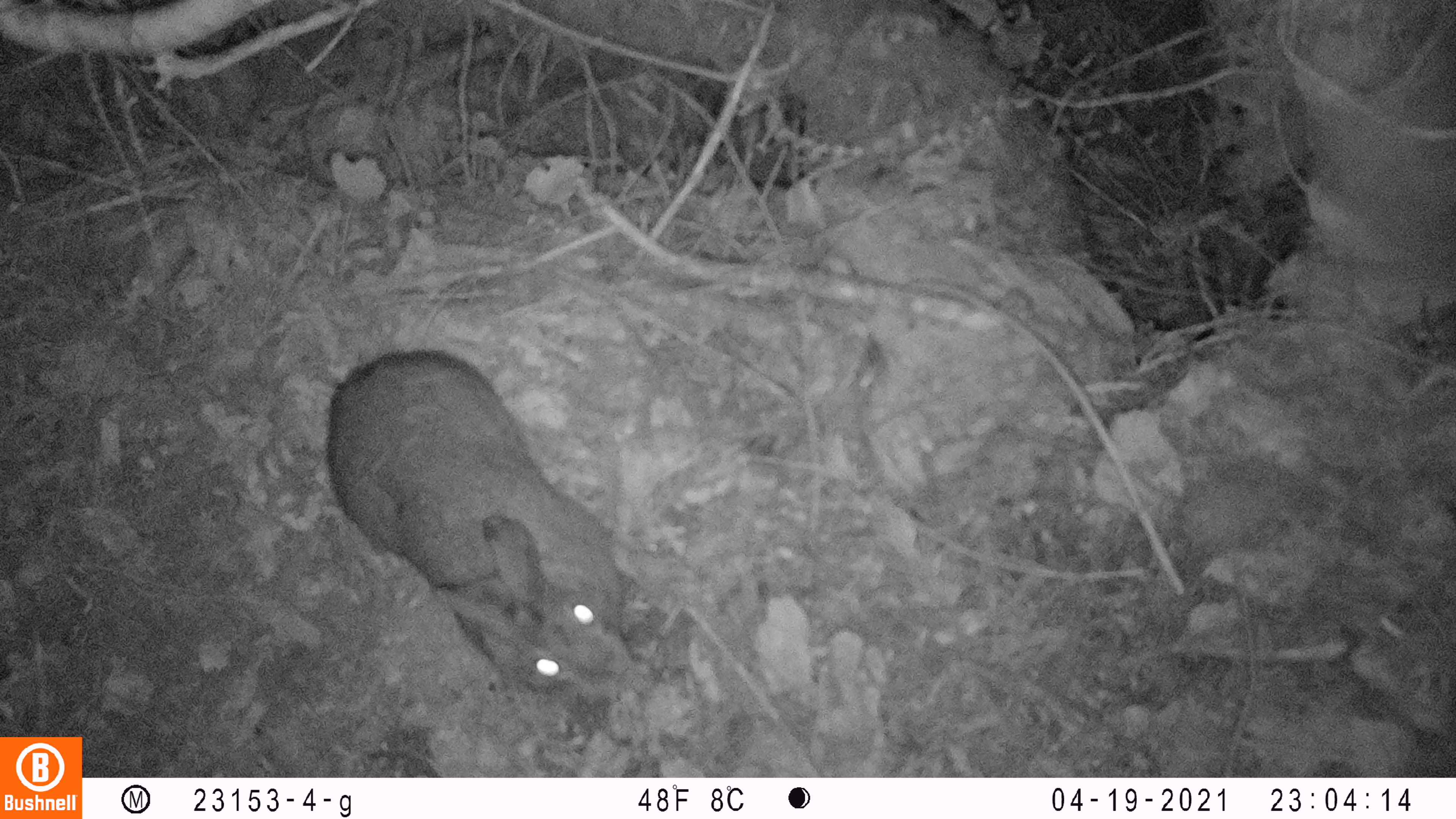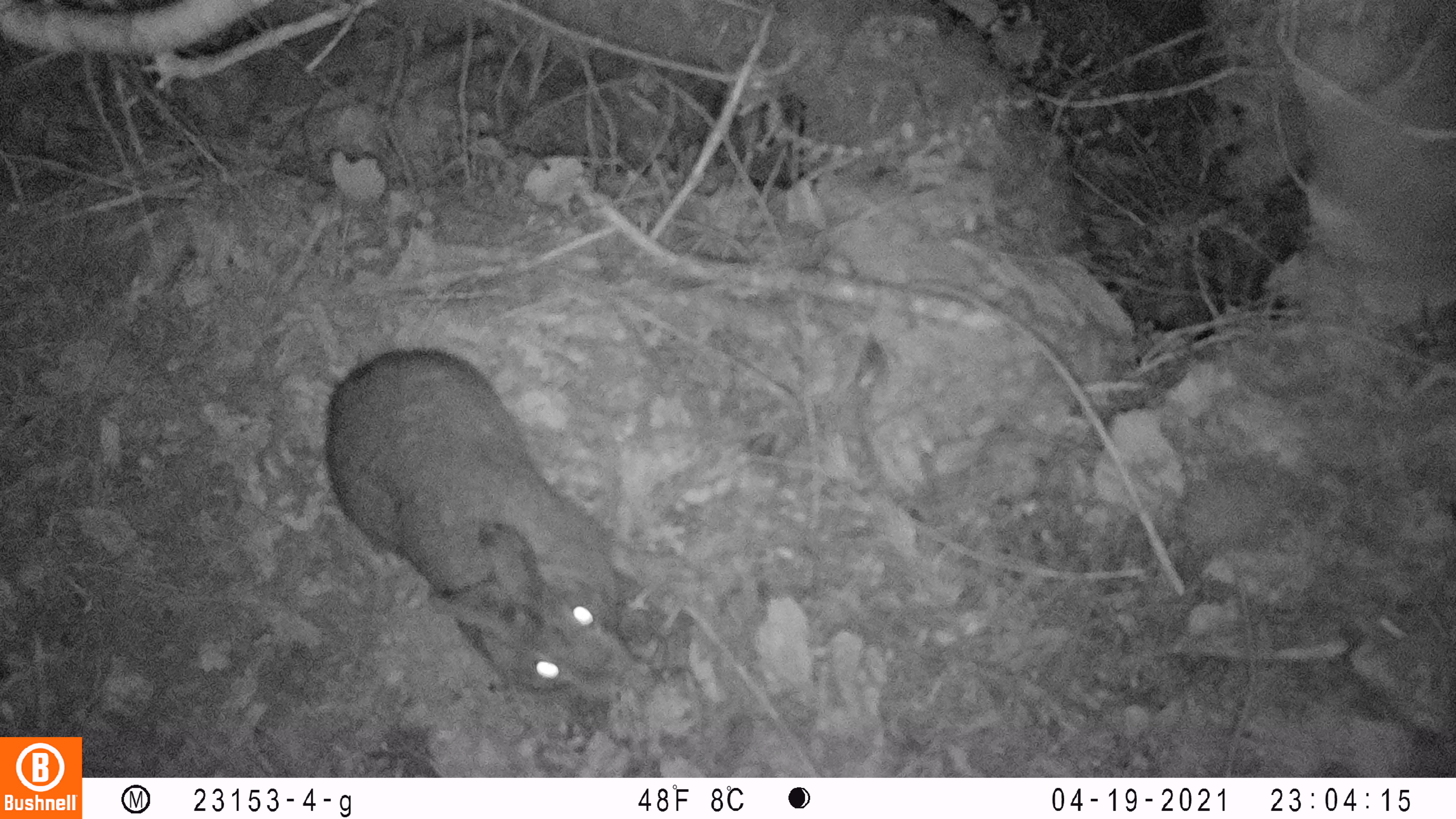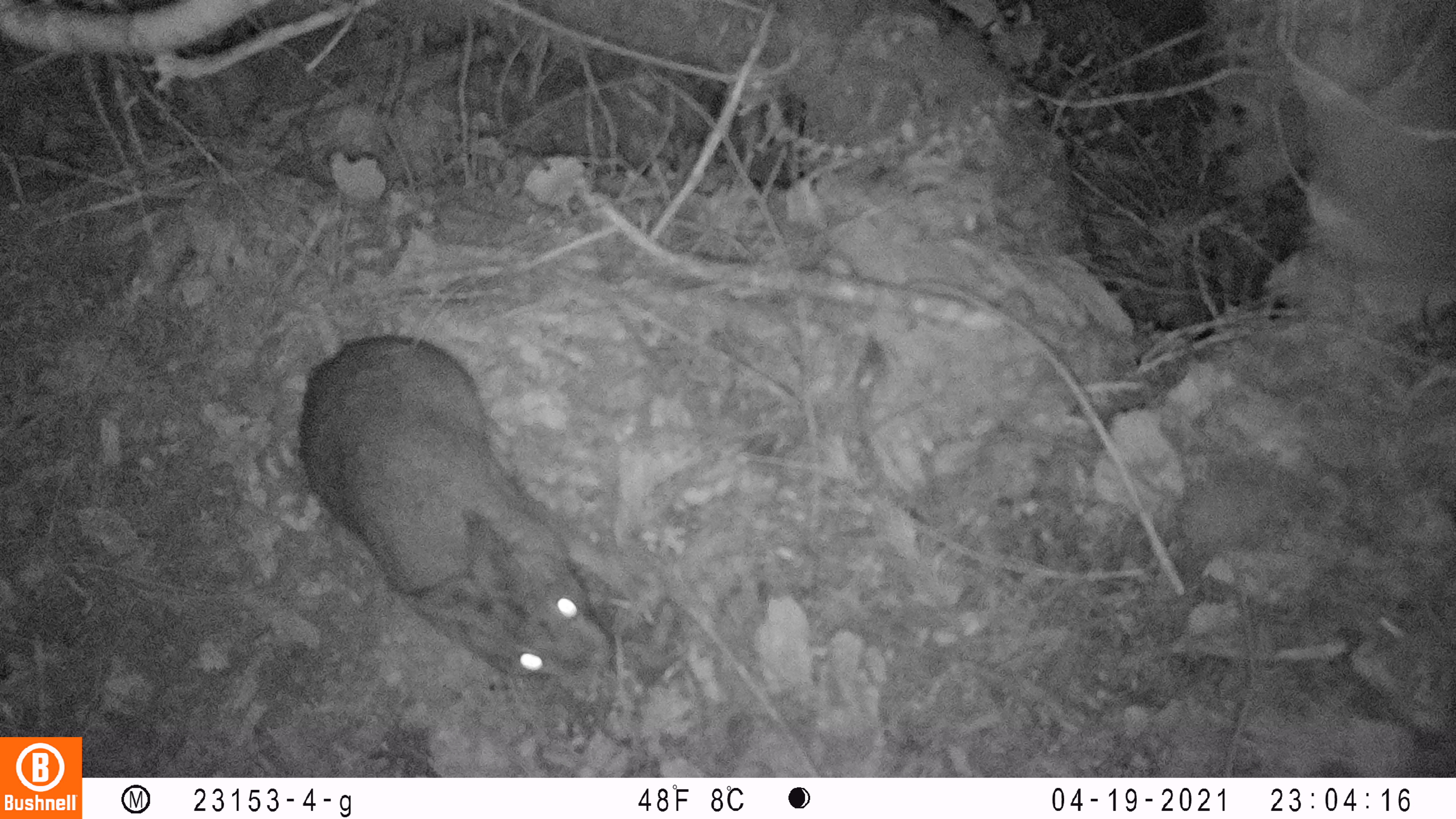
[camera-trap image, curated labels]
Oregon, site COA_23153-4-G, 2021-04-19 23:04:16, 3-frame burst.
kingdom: Animalia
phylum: Chordata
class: Mammalia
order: Lagomorpha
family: Leporidae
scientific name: Leporidae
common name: hares and rabbits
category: leporidae family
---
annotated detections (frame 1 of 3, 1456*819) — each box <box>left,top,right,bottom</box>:
leporidae family: <box>306,345,646,709</box>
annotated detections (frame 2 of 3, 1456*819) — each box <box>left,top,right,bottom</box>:
leporidae family: <box>310,340,635,711</box>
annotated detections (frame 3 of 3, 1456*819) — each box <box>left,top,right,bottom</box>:
leporidae family: <box>294,336,621,697</box>